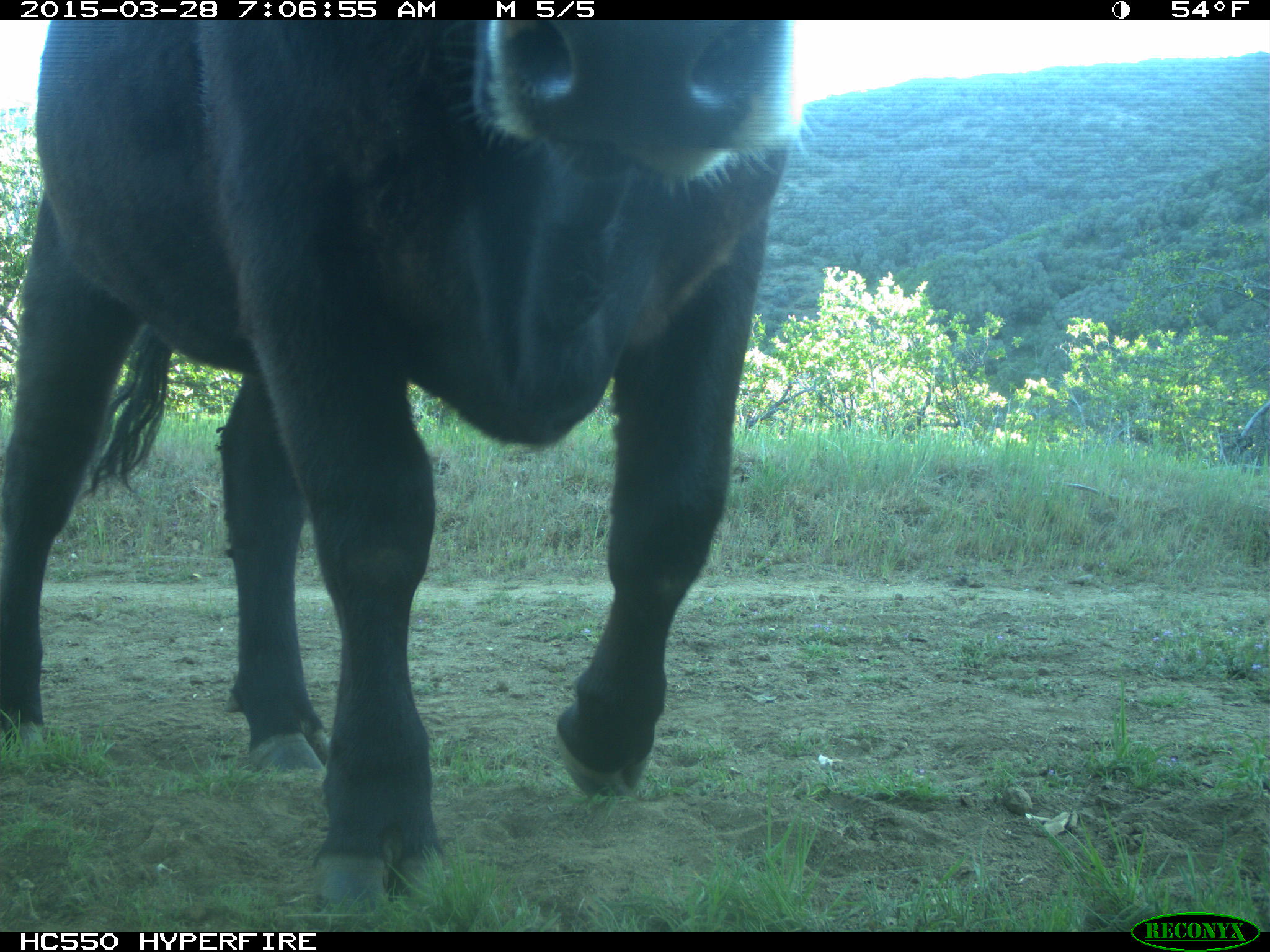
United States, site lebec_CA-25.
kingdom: Animalia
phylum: Chordata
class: Mammalia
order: Artiodactyla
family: Bovidae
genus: Bos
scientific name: Bos taurus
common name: domestic cow